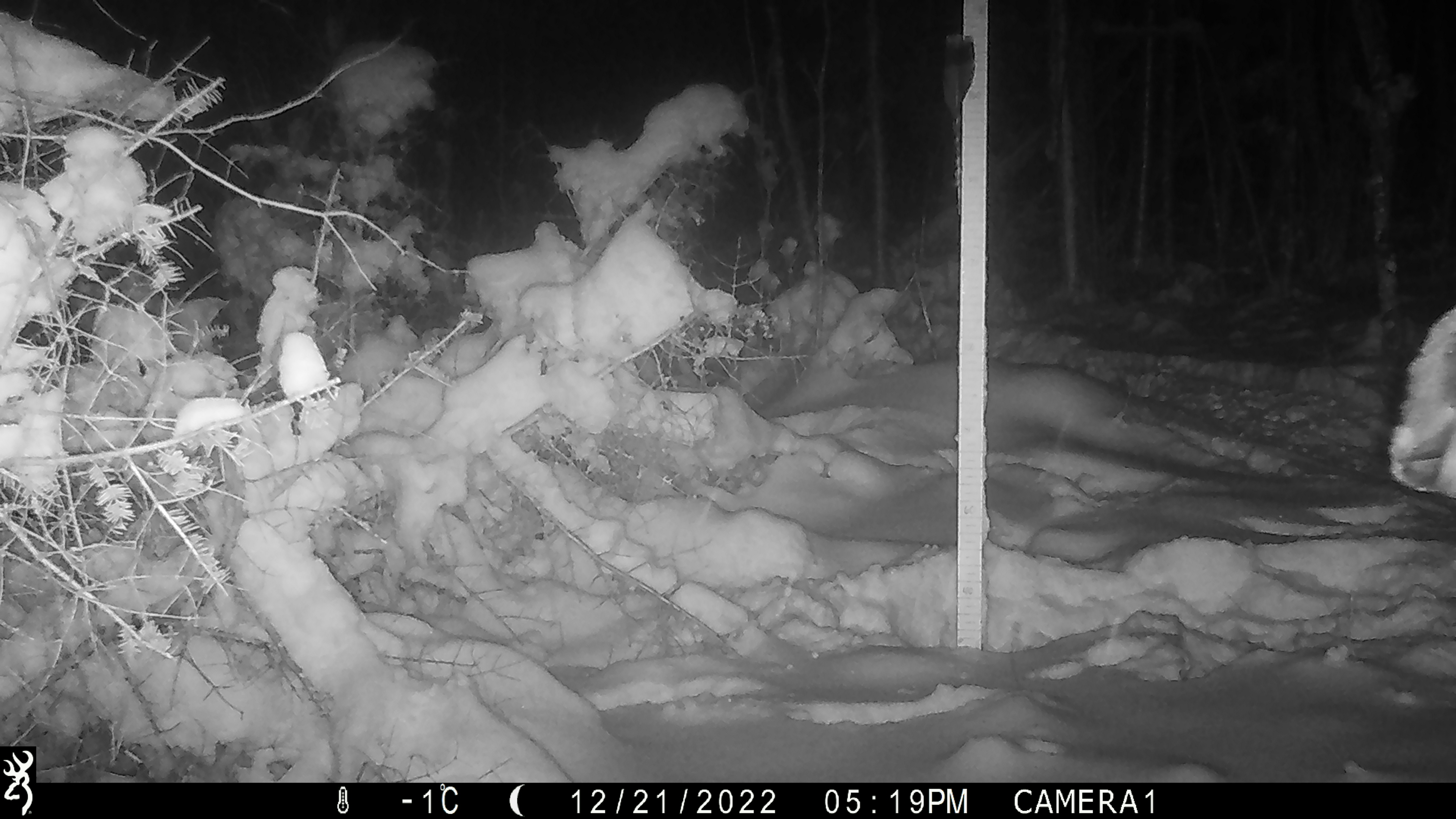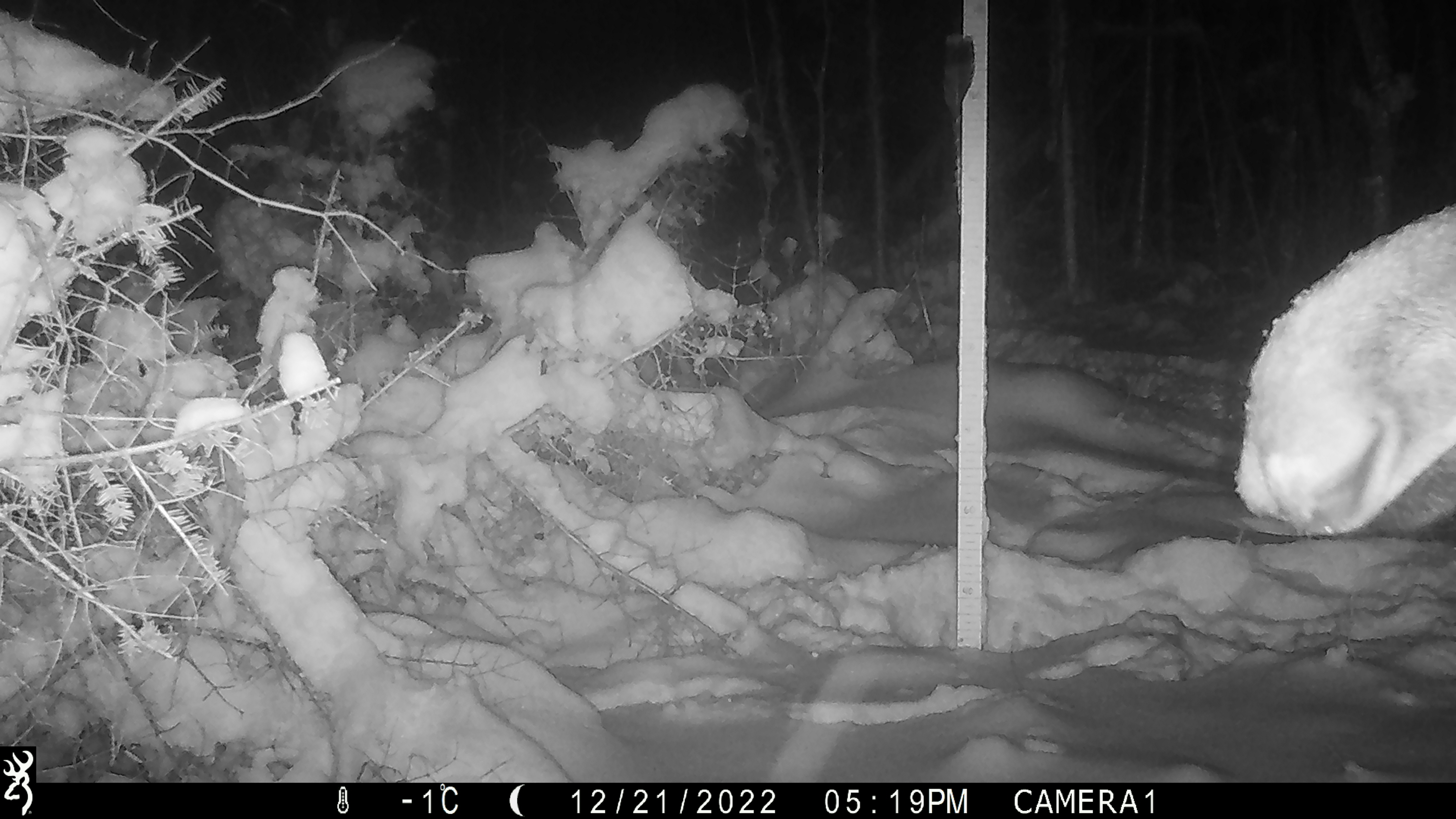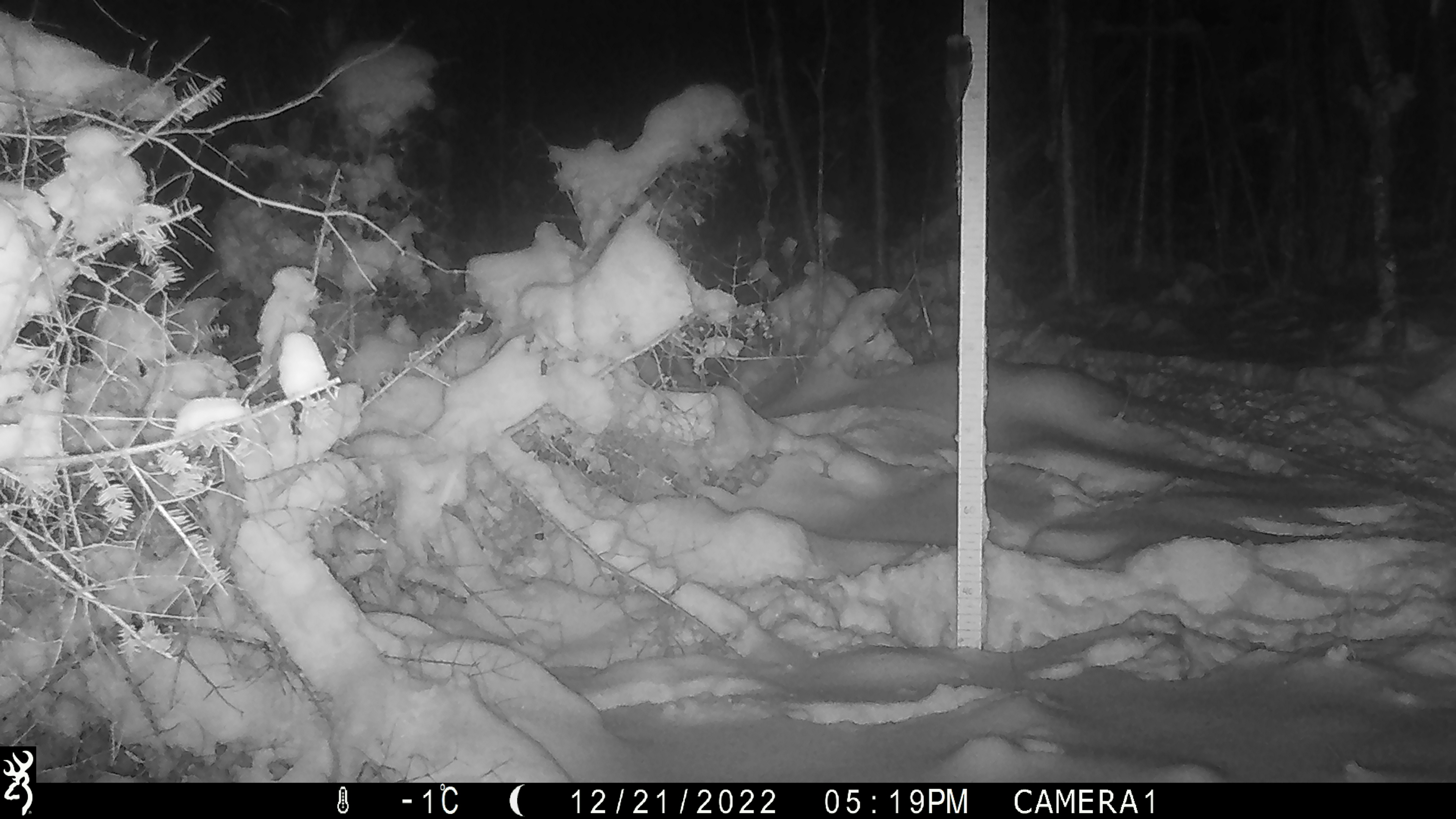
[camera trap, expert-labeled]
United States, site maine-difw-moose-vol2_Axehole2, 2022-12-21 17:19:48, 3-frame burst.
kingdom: Animalia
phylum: Chordata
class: Mammalia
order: Artiodactyla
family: Cervidae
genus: Alces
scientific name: Alces alces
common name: moose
Moose (Alces alces).